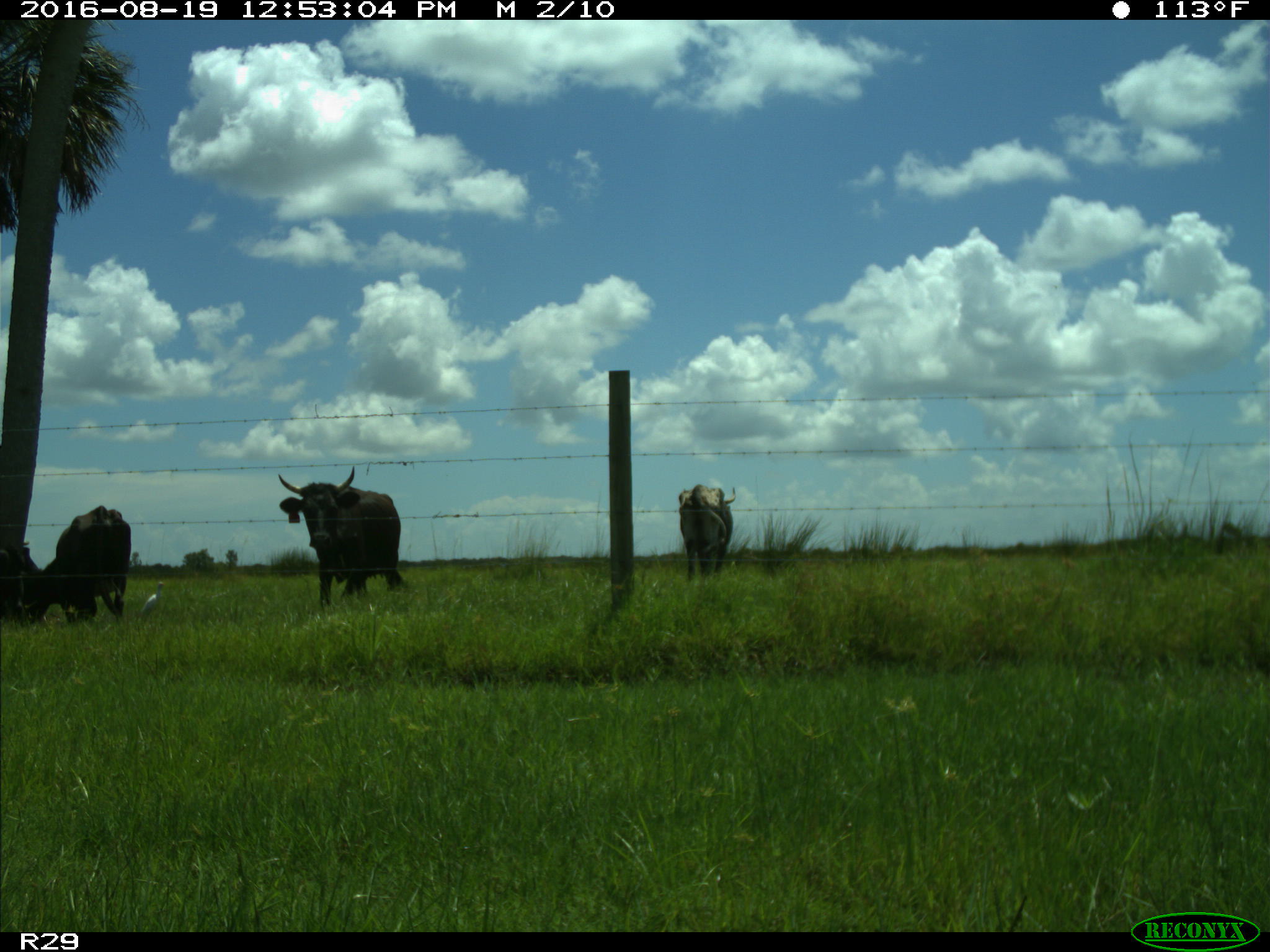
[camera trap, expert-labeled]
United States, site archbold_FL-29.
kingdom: Animalia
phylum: Chordata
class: Mammalia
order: Artiodactyla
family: Bovidae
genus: Bos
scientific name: Bos taurus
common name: domestic cow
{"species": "Bos taurus (domestic cow)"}